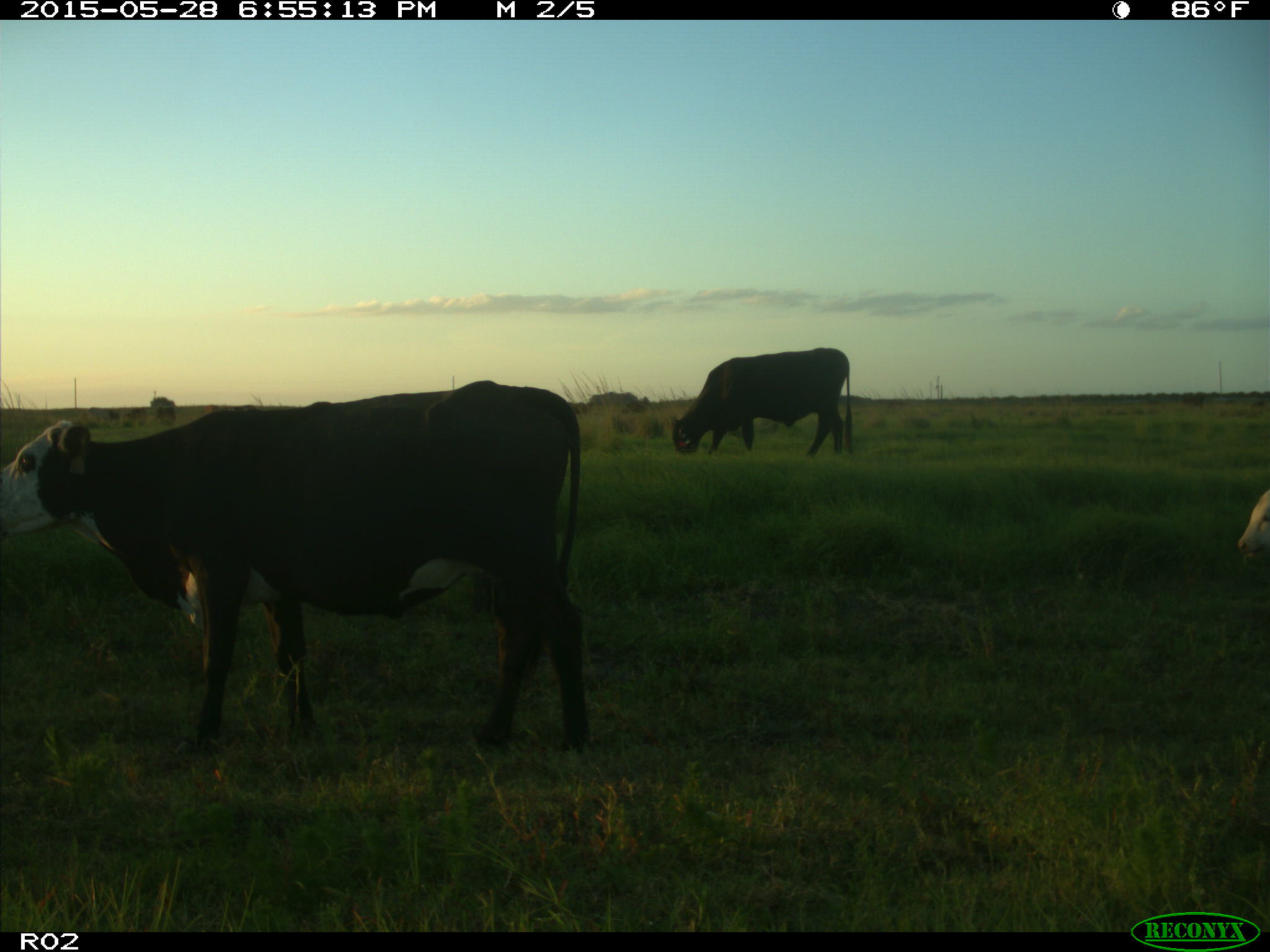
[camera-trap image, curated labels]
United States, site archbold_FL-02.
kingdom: Animalia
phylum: Chordata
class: Mammalia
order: Artiodactyla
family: Bovidae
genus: Bos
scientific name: Bos taurus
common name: domestic cow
Bos taurus (domestic cow).